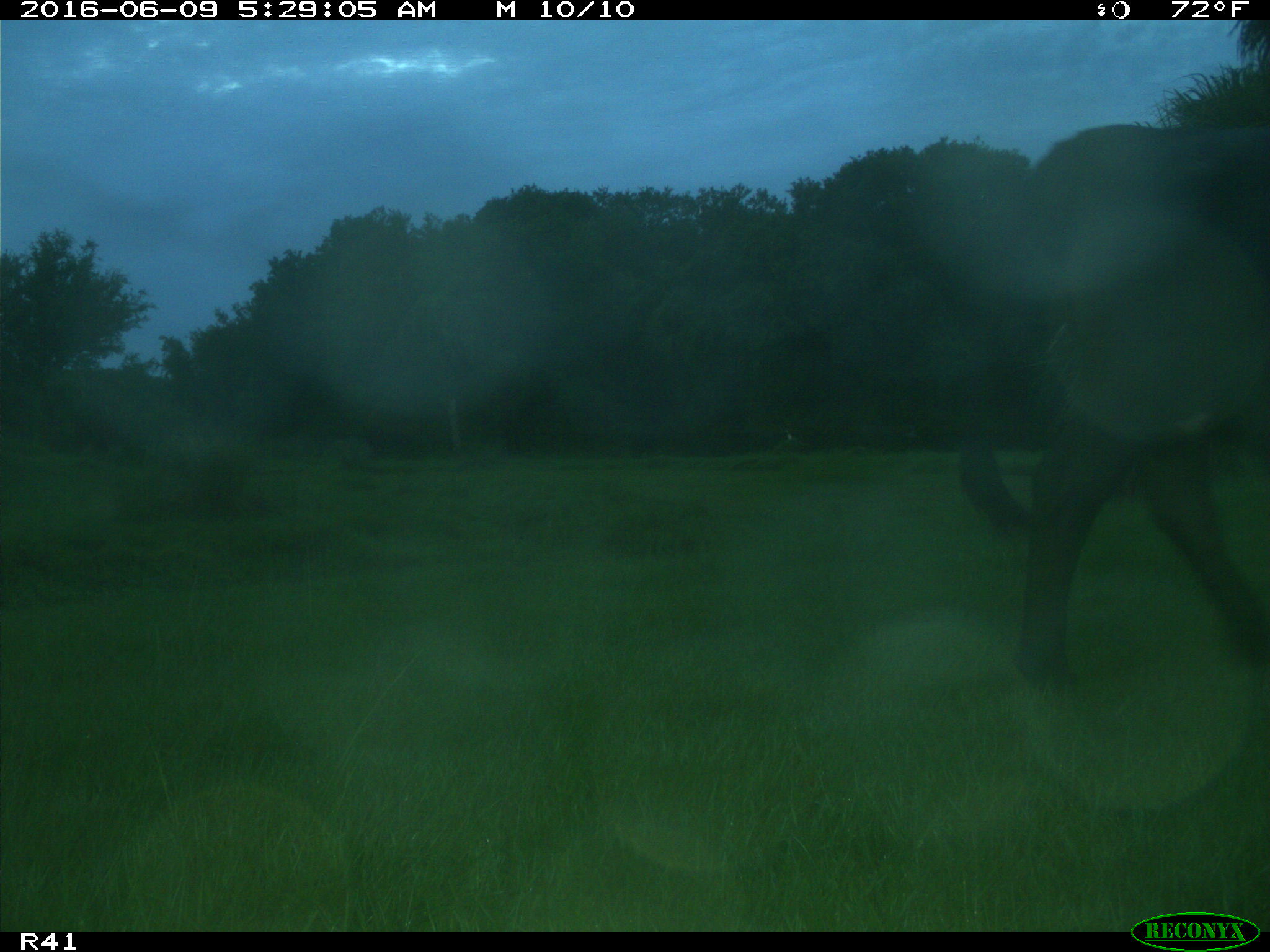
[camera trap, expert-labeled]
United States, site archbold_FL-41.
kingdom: Animalia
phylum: Chordata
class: Mammalia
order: Artiodactyla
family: Bovidae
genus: Bos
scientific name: Bos taurus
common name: domestic cow